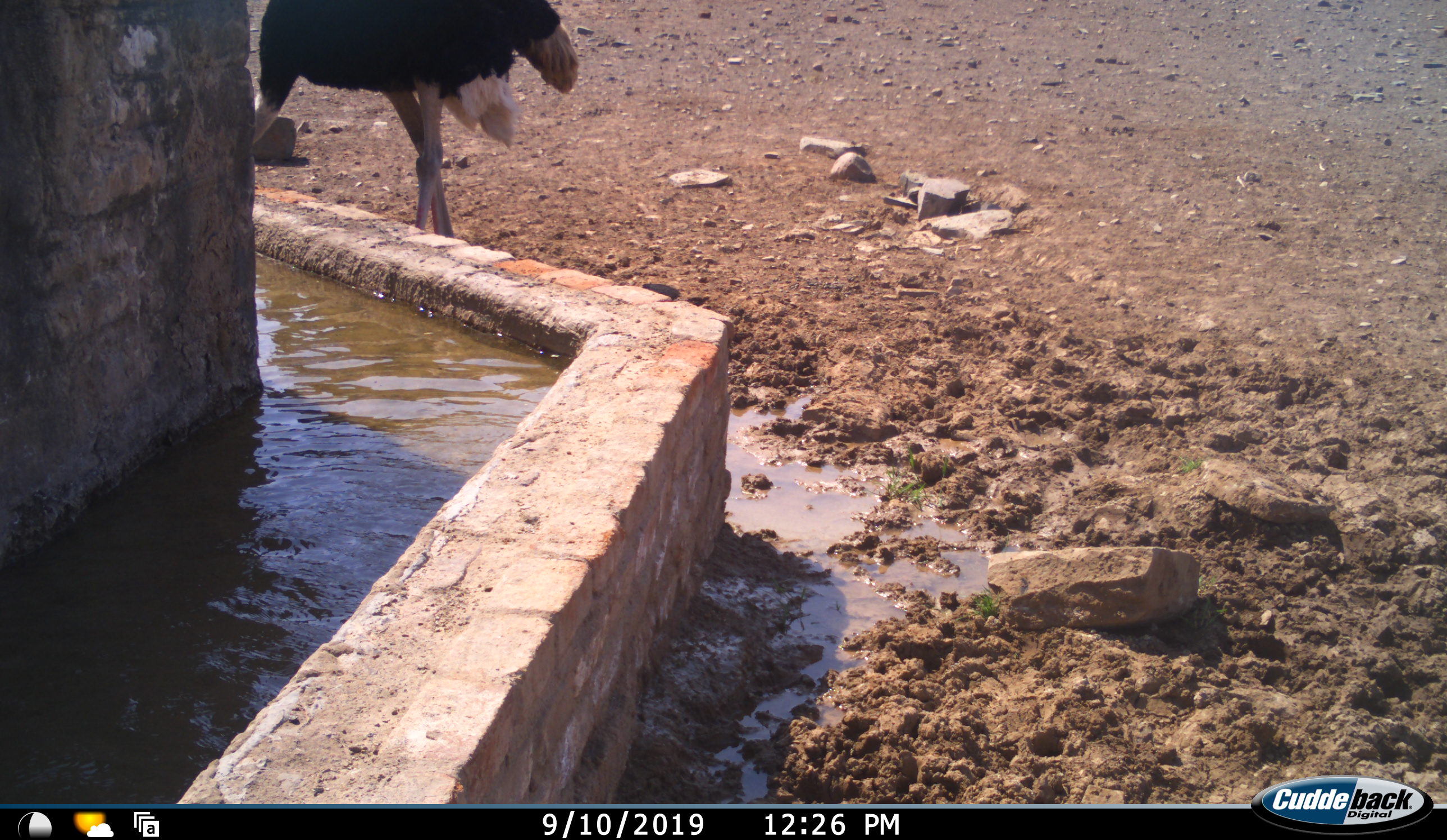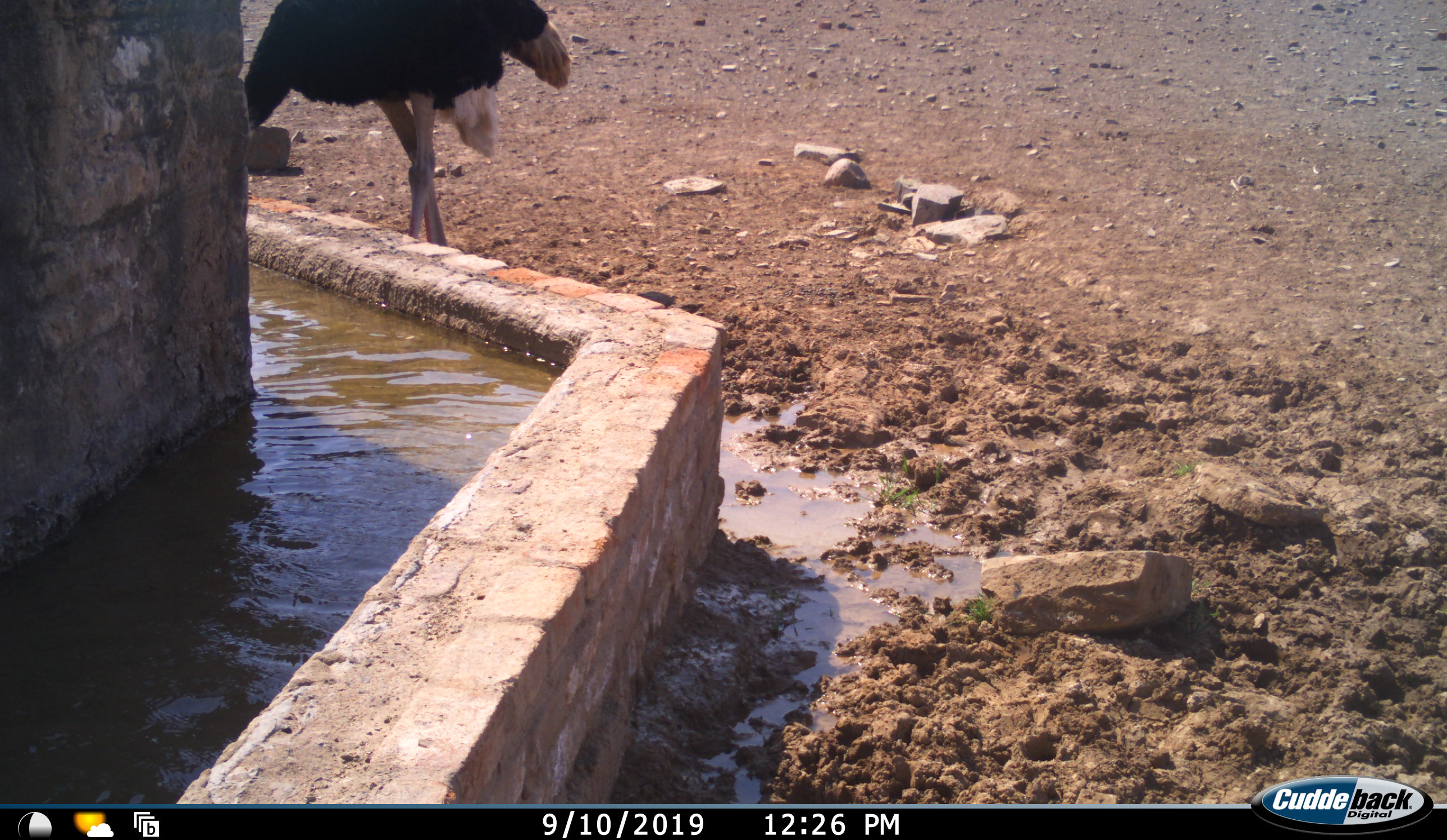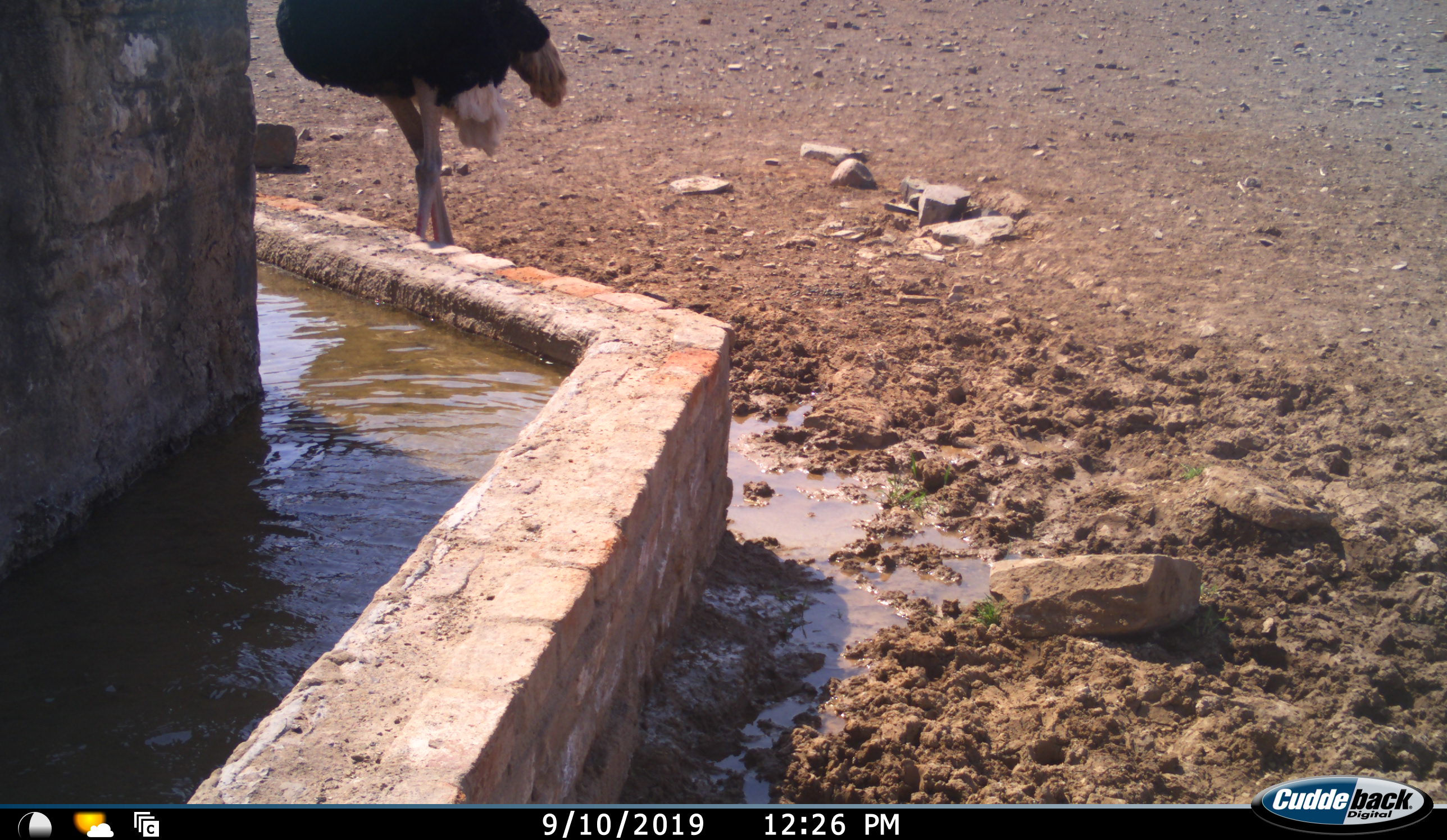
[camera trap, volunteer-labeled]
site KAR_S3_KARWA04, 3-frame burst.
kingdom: Animalia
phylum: Chordata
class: Aves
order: Struthioniformes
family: Struthionidae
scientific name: Struthionidae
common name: ostrich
Ostrich (Struthionidae), count 1. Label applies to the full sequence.